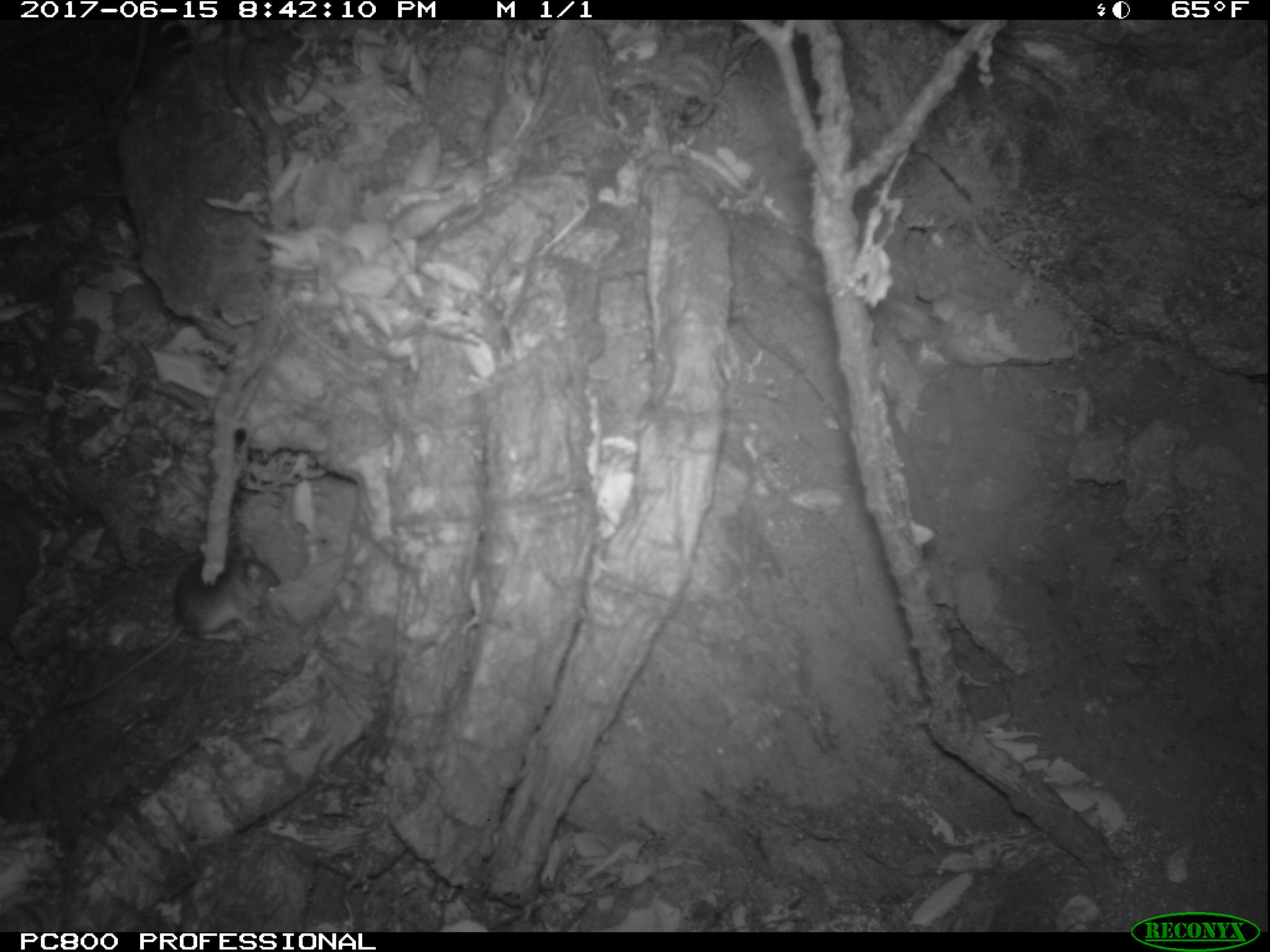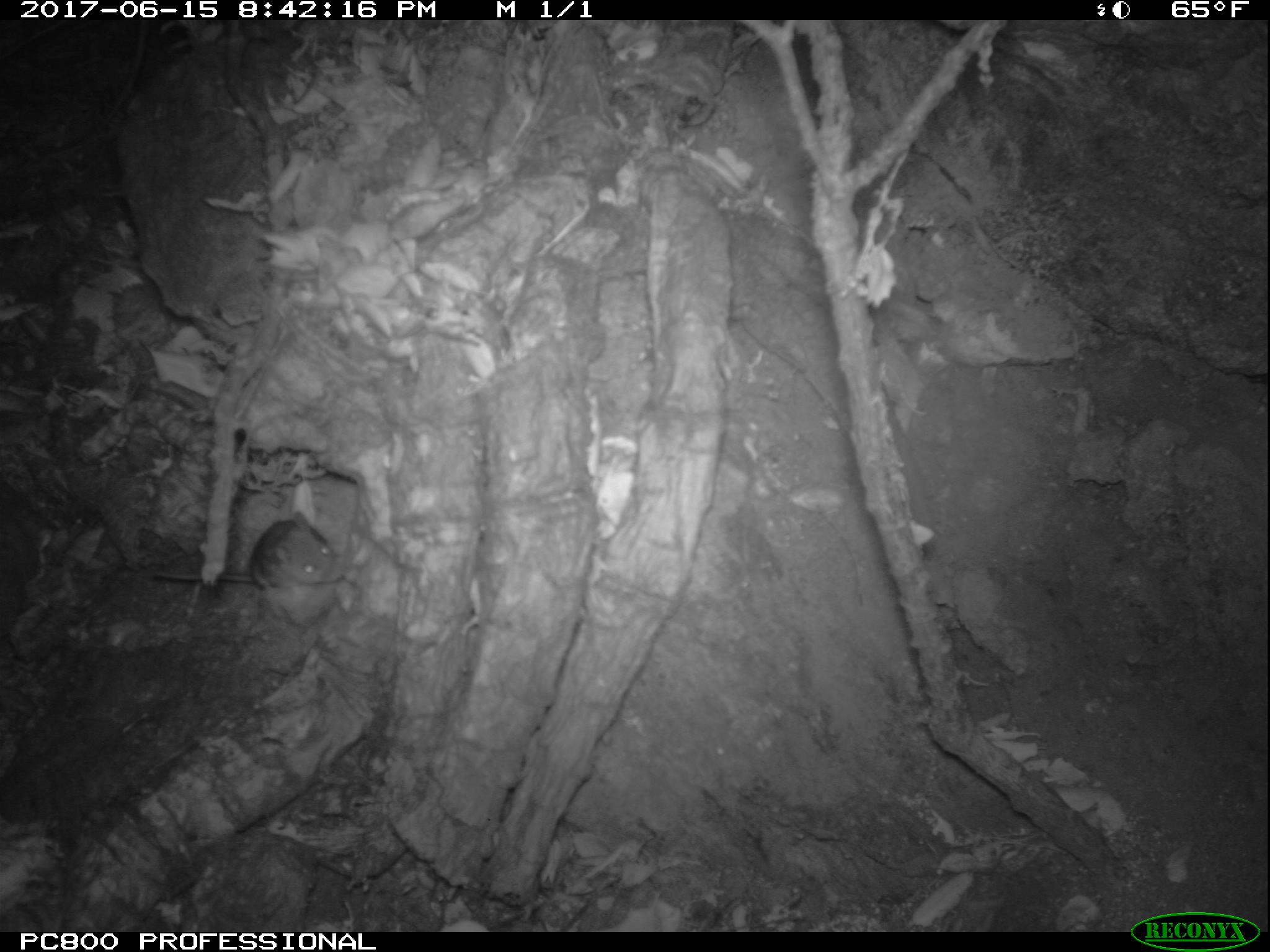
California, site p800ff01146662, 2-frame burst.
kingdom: Animalia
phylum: Chordata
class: Mammalia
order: Rodentia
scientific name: Rodentia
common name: rodent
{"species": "rodent (Rodentia)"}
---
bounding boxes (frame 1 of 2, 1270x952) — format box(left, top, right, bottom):
rodent: box(70, 542, 281, 702)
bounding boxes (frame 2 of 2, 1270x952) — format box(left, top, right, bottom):
rodent: box(151, 509, 344, 590)